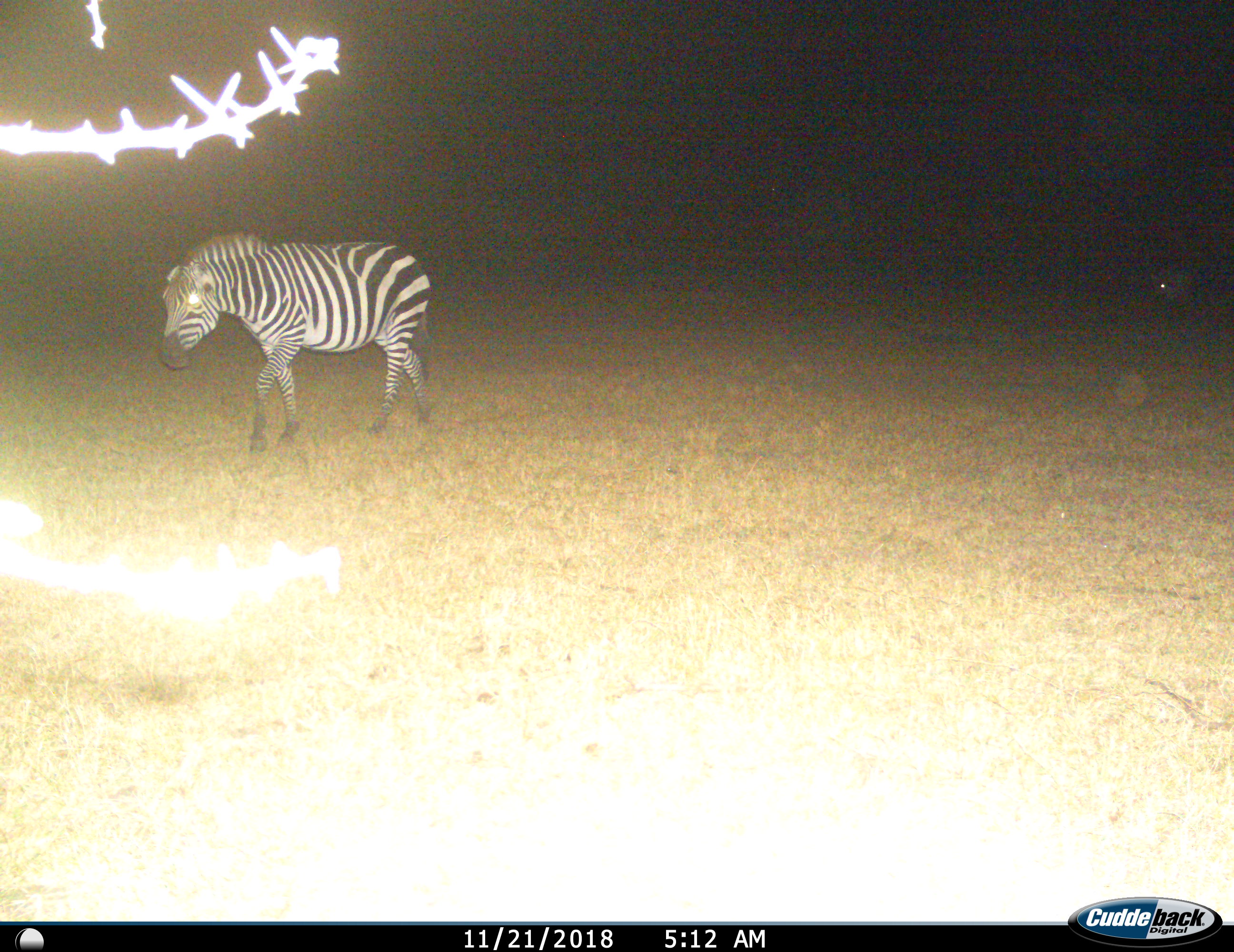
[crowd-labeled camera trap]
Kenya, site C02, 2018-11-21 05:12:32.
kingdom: Animalia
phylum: Chordata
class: Mammalia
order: Perissodactyla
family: Equidae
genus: Equus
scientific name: Equus quagga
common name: plains zebra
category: zebra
Zebra (plains zebra) (Equus quagga), count 1. Behavior (volunteer vote fractions): standing 9%, resting 0%, moving 82%, interacting 0%. Young present (vote fraction): 0%. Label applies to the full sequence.